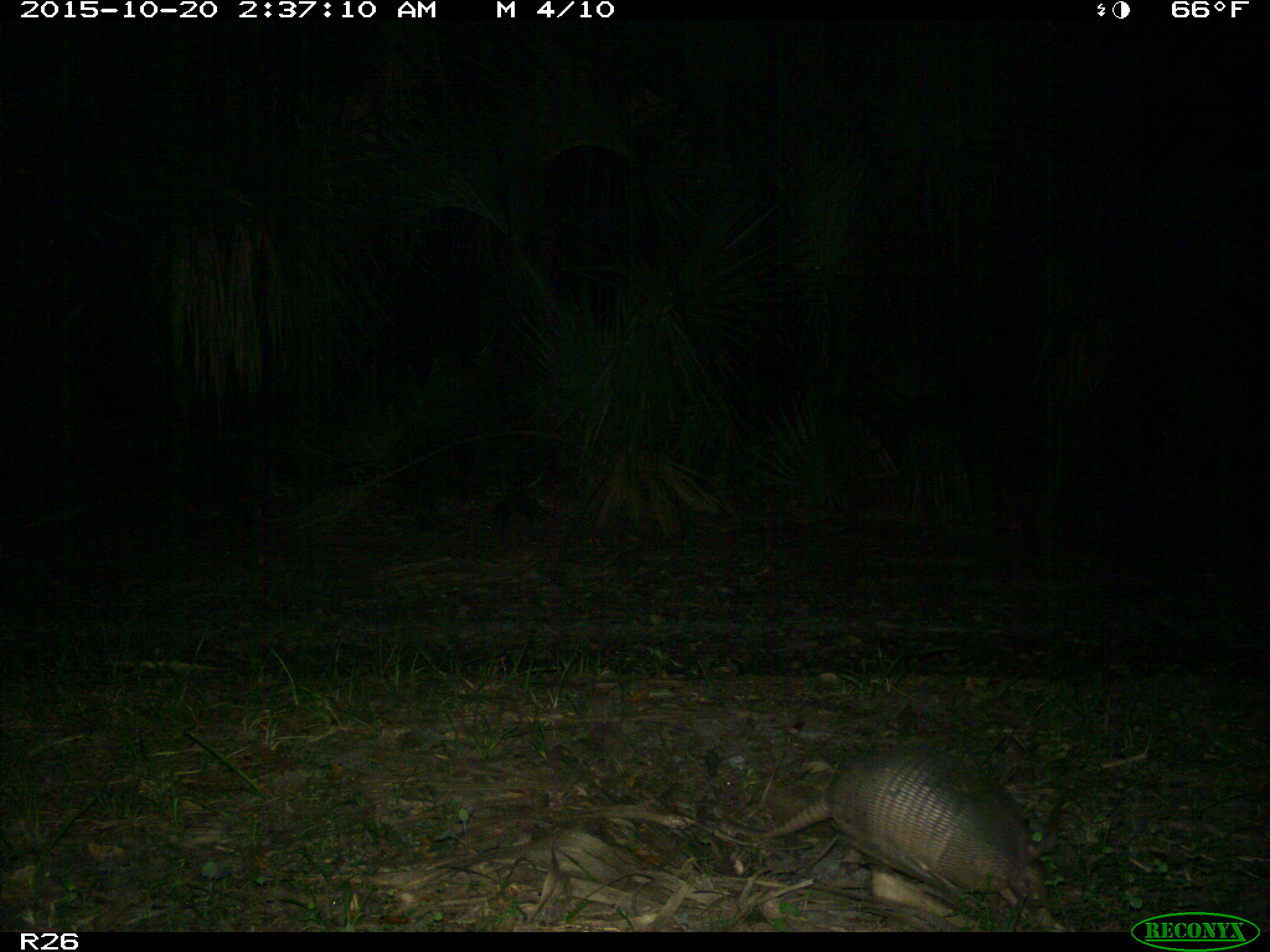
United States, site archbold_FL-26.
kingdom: Animalia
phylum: Chordata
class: Mammalia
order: Cingulata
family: Dasypodidae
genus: Dasypus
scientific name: Dasypus novemcinctus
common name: nine-banded armadillo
Dasypus novemcinctus (nine-banded armadillo).